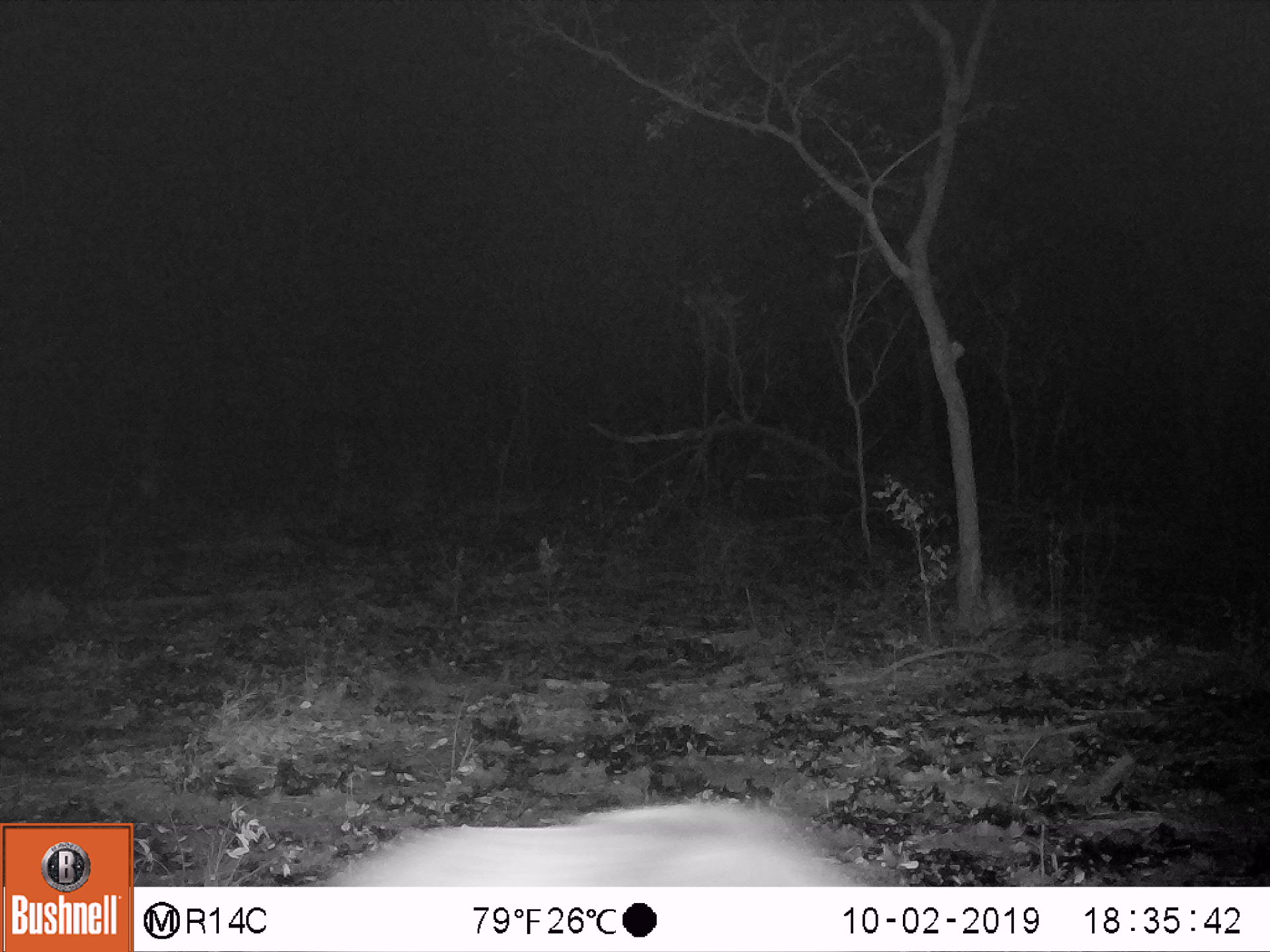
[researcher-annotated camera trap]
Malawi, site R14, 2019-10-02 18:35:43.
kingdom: Animalia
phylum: Chordata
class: Mammalia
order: Artiodactyla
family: Suidae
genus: Potamochoerus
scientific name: Potamochoerus larvatus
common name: bushpig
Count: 1.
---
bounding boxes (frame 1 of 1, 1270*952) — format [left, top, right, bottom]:
bushpig: [335, 799, 887, 885]